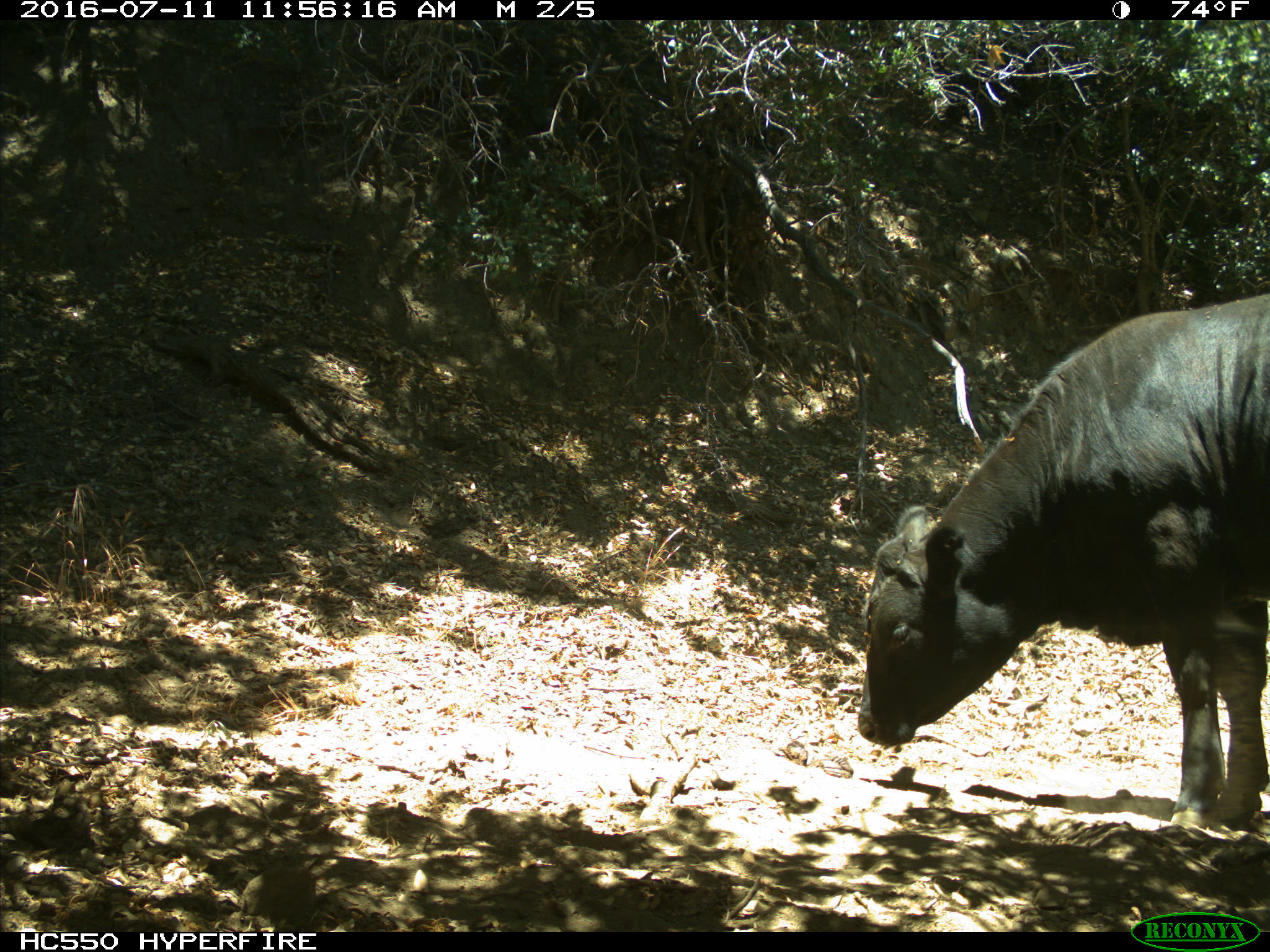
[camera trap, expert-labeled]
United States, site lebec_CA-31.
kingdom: Animalia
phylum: Chordata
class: Mammalia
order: Artiodactyla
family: Bovidae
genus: Bos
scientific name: Bos taurus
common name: domestic cow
Bos taurus (domestic cow).